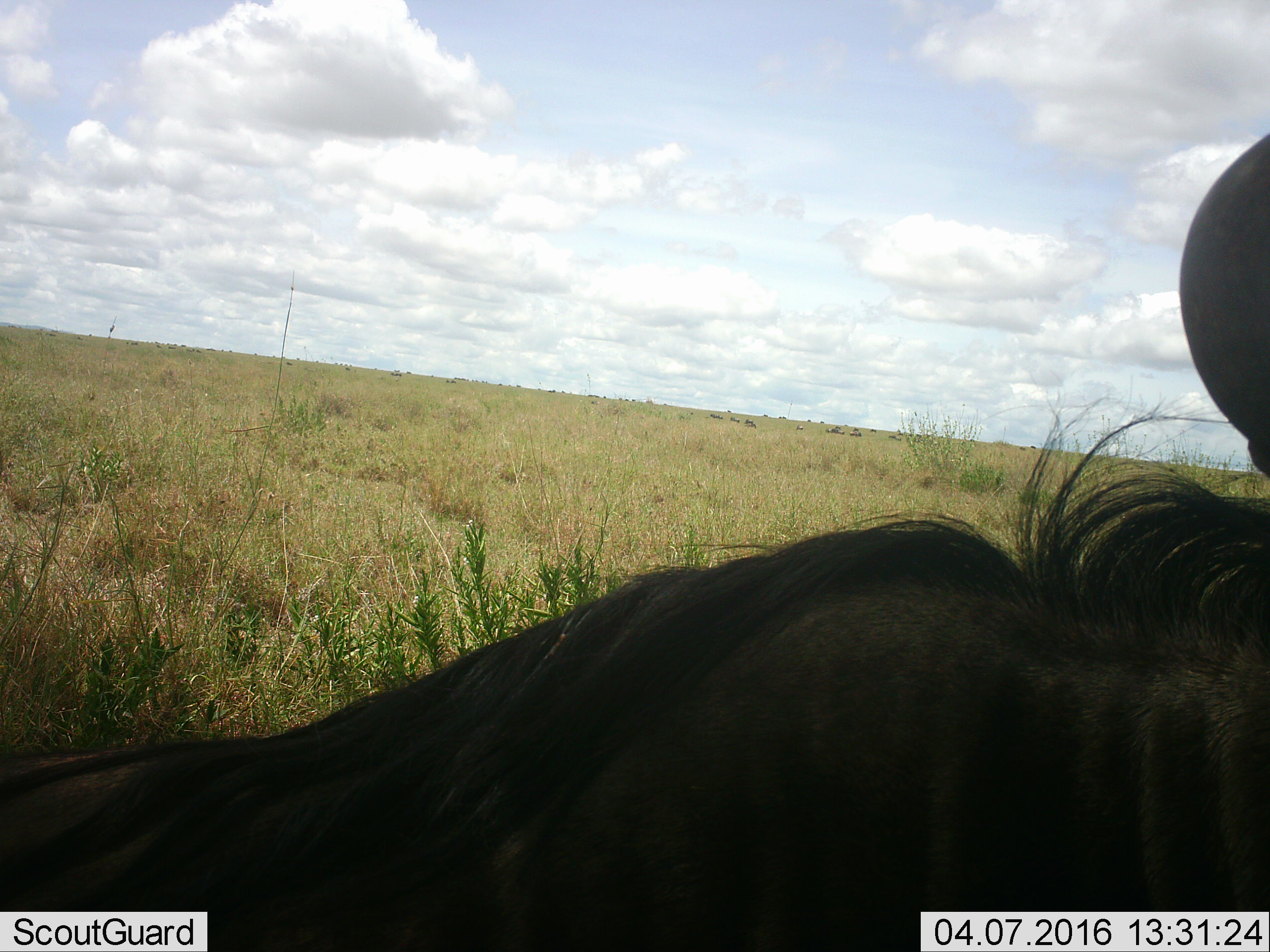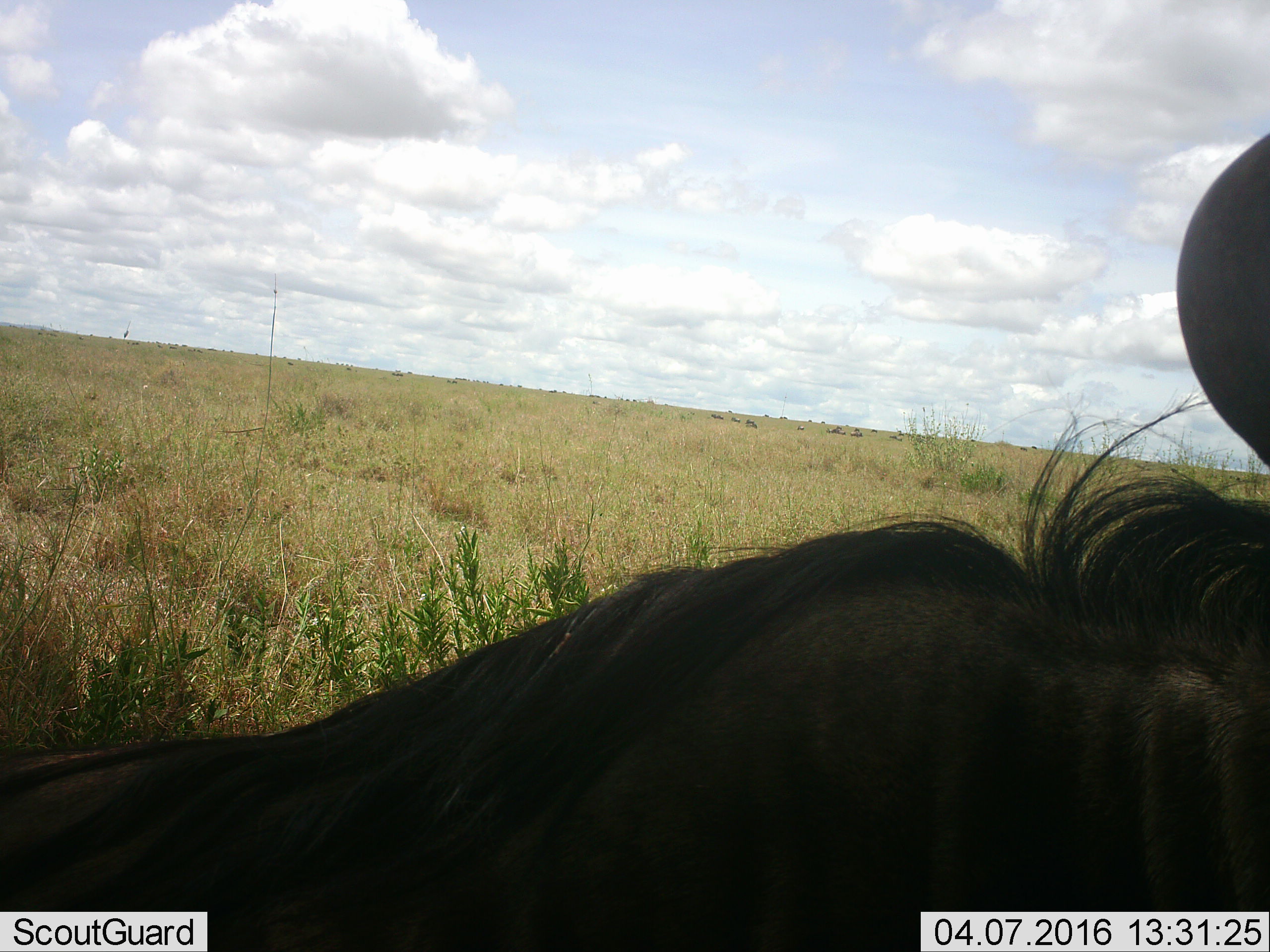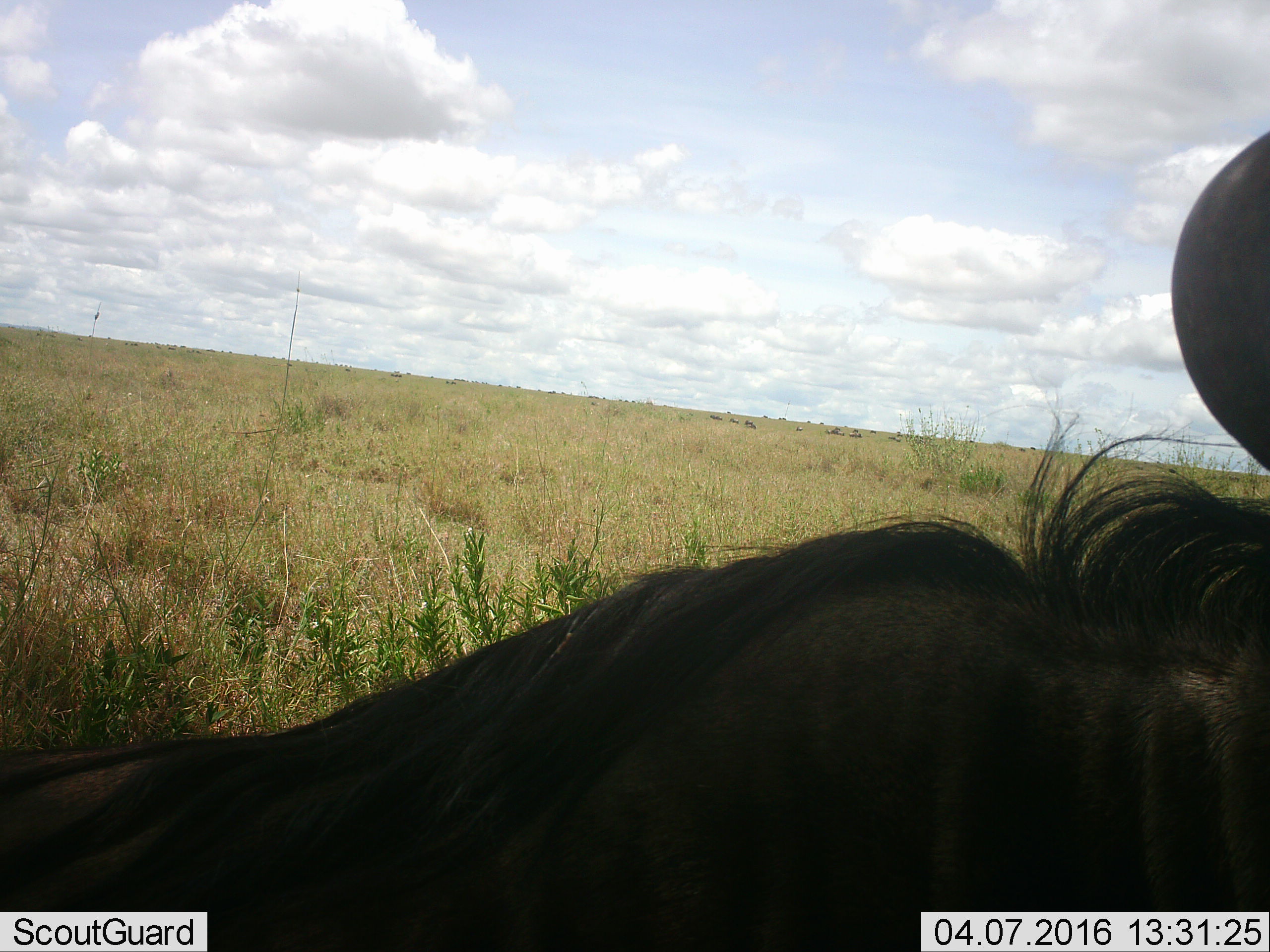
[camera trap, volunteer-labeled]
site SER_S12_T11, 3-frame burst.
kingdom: Animalia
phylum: Chordata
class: Mammalia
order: Artiodactyla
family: Bovidae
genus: Connochaetes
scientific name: Connochaetes taurinus taurinus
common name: blue wildebeest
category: wildebeestblue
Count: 1.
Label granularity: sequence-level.